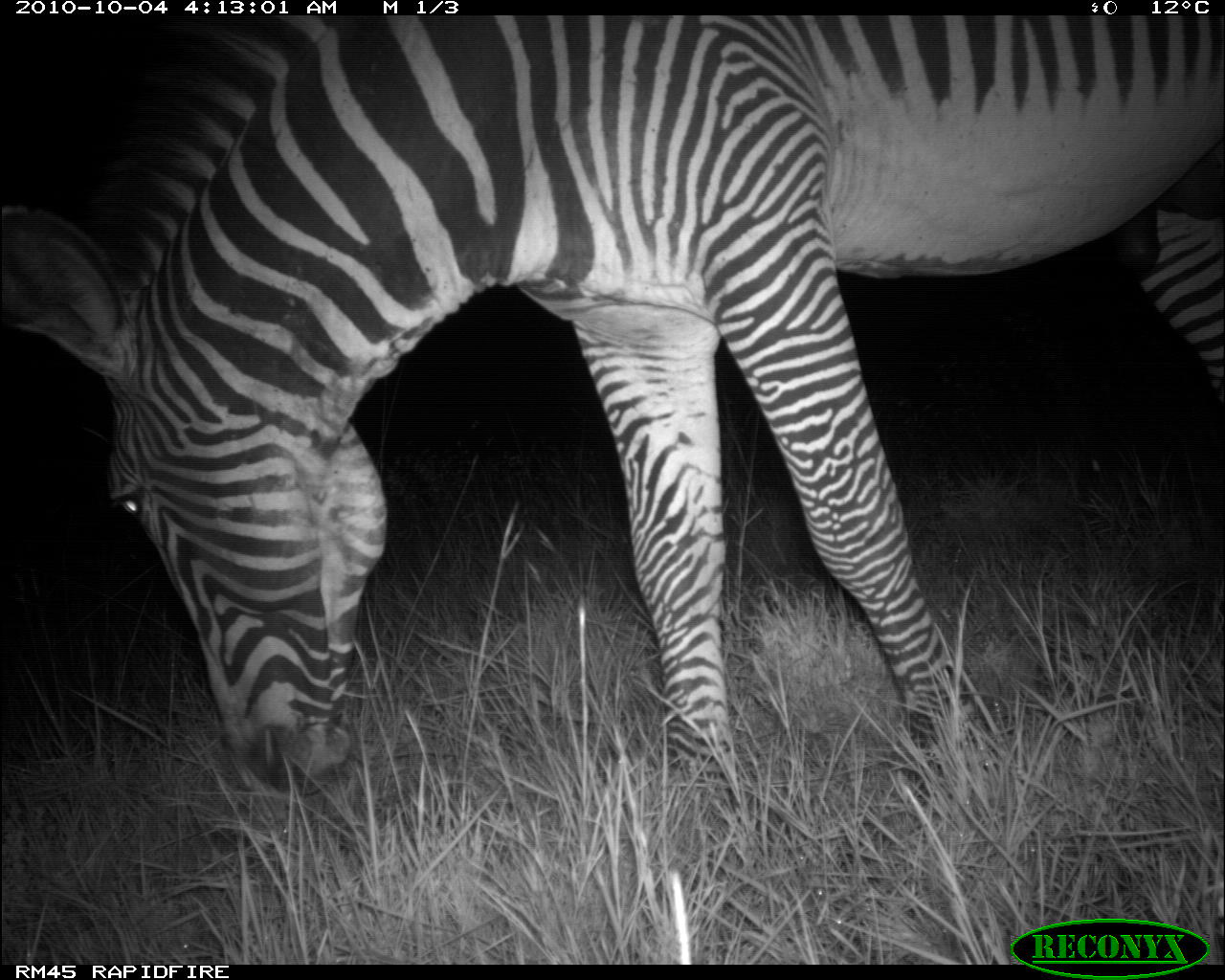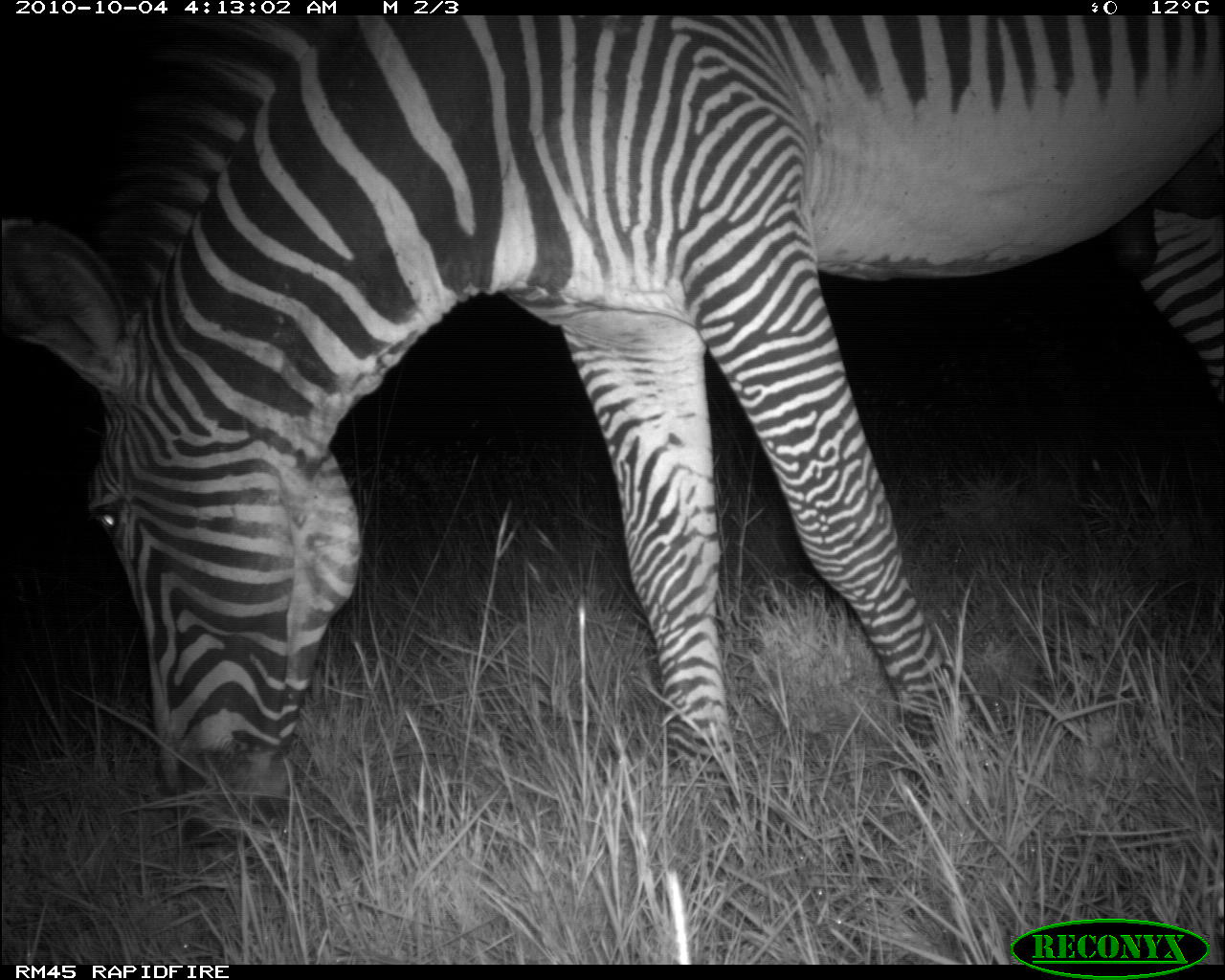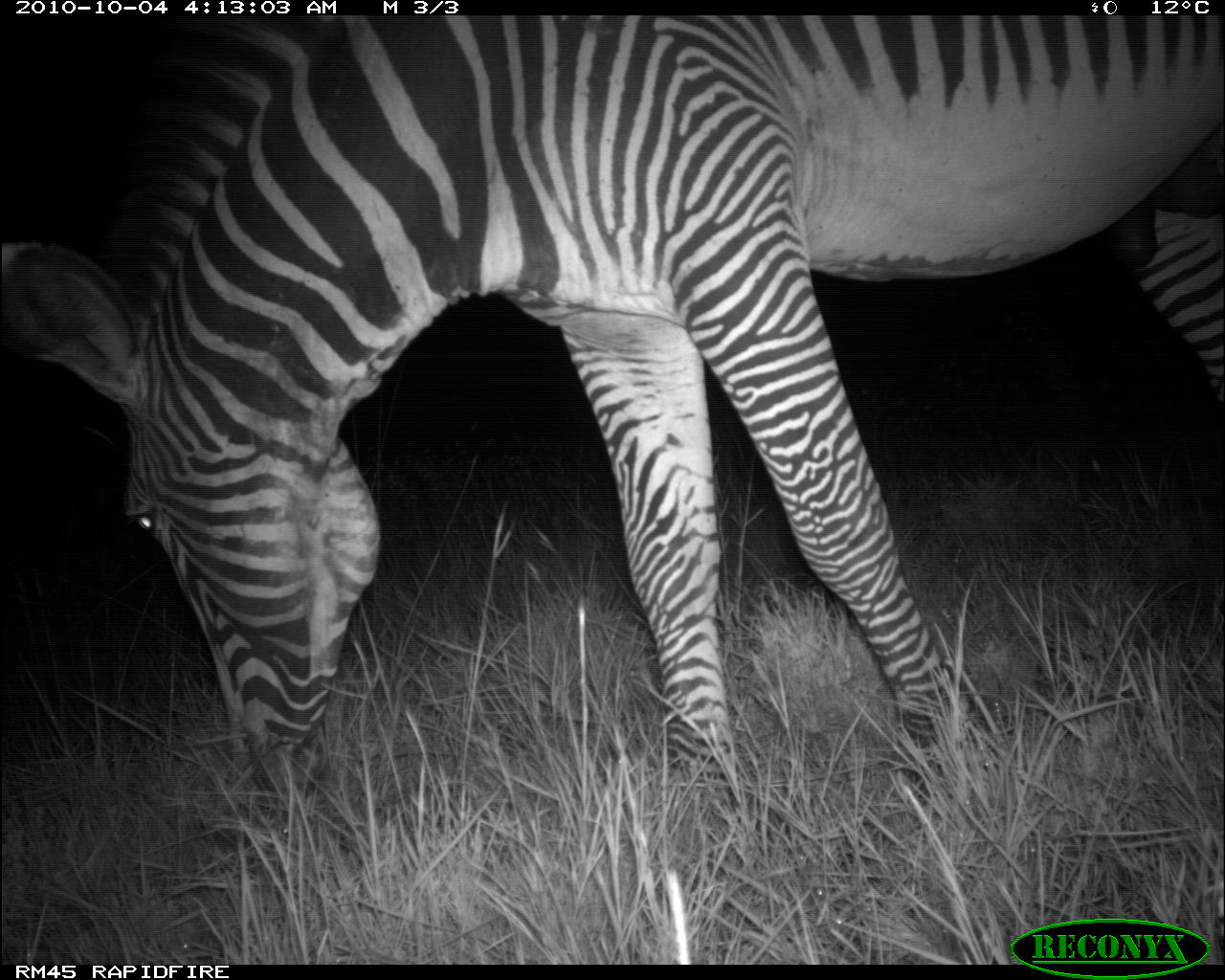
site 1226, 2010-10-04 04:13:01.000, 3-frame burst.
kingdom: Animalia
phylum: Chordata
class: Mammalia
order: Perissodactyla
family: Equidae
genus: Equus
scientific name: Equus grevyi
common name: grévy's zebra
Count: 1.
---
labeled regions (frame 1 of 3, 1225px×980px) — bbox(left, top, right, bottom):
equus grevyi: bbox(2, 16, 1225, 794)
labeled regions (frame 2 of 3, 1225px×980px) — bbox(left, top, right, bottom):
equus grevyi: bbox(1, 15, 1225, 857)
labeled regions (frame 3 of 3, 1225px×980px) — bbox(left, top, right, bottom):
equus grevyi: bbox(3, 17, 1224, 818)